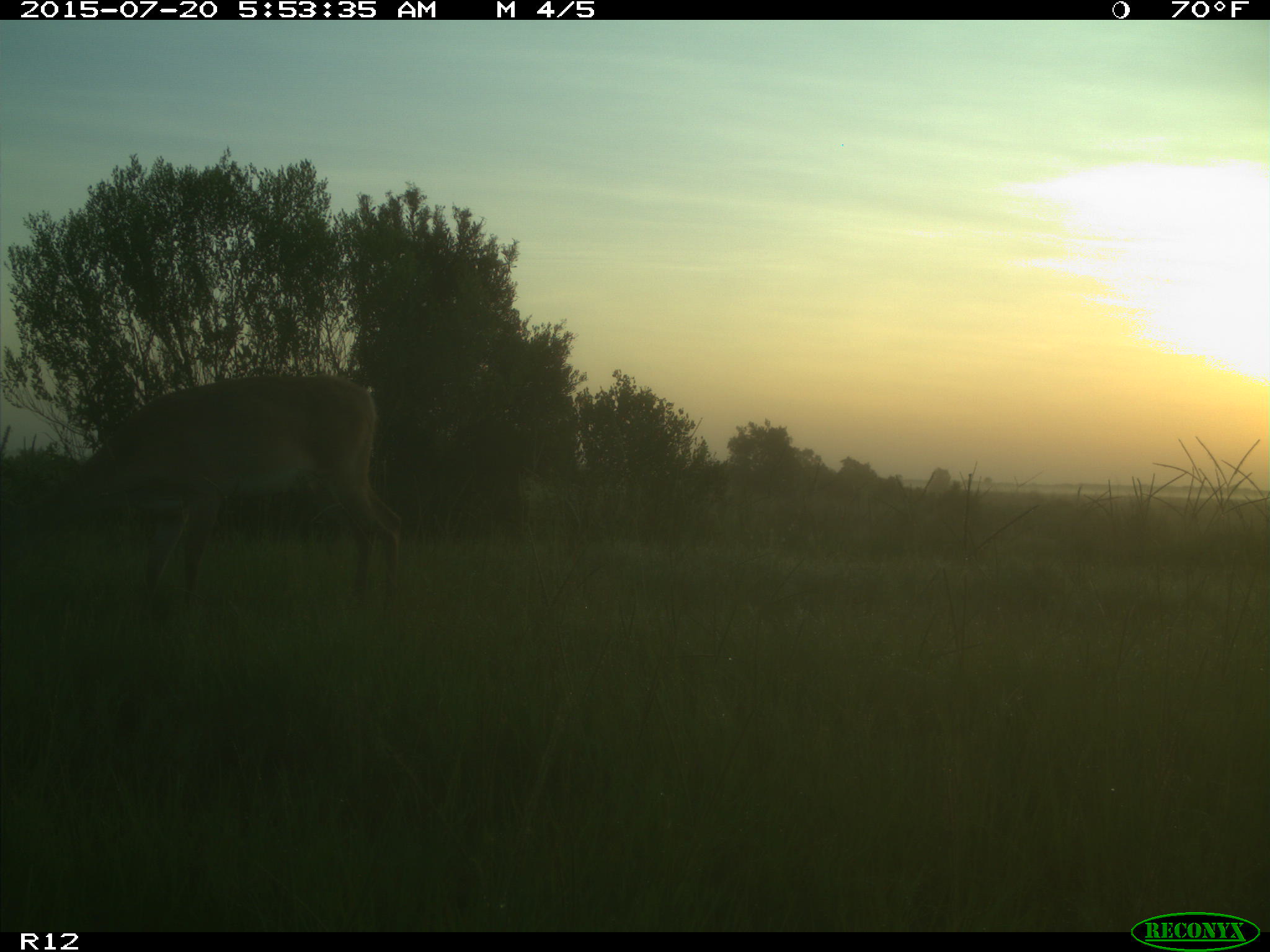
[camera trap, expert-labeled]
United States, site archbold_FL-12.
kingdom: Animalia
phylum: Chordata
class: Mammalia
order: Artiodactyla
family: Cervidae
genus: Odocoileus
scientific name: Odocoileus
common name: deer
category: unidentified deer